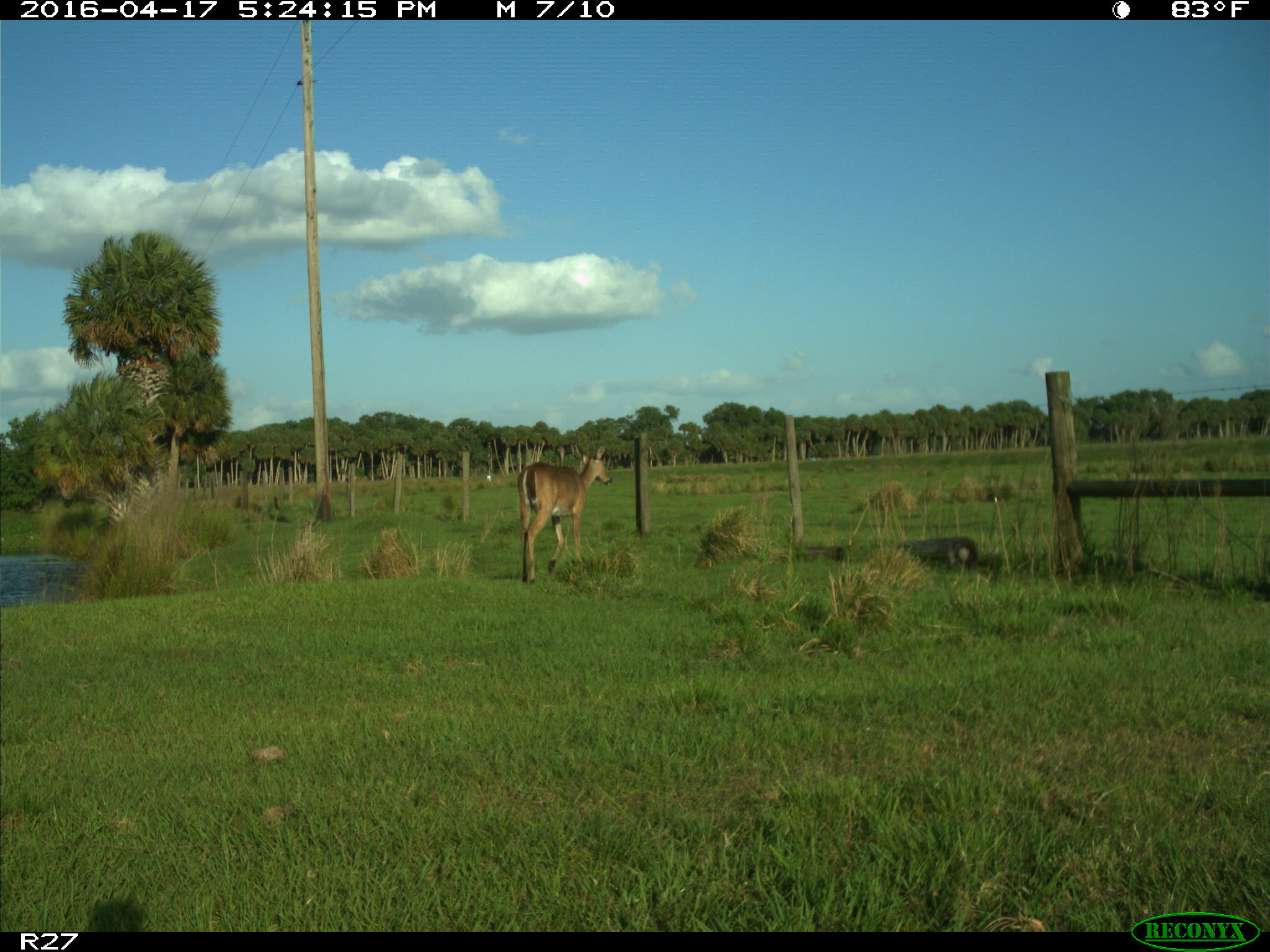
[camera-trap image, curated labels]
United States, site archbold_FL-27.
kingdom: Animalia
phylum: Chordata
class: Mammalia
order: Artiodactyla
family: Cervidae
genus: Odocoileus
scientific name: Odocoileus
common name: deer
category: unidentified deer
Unidentified deer (deer) (Odocoileus).